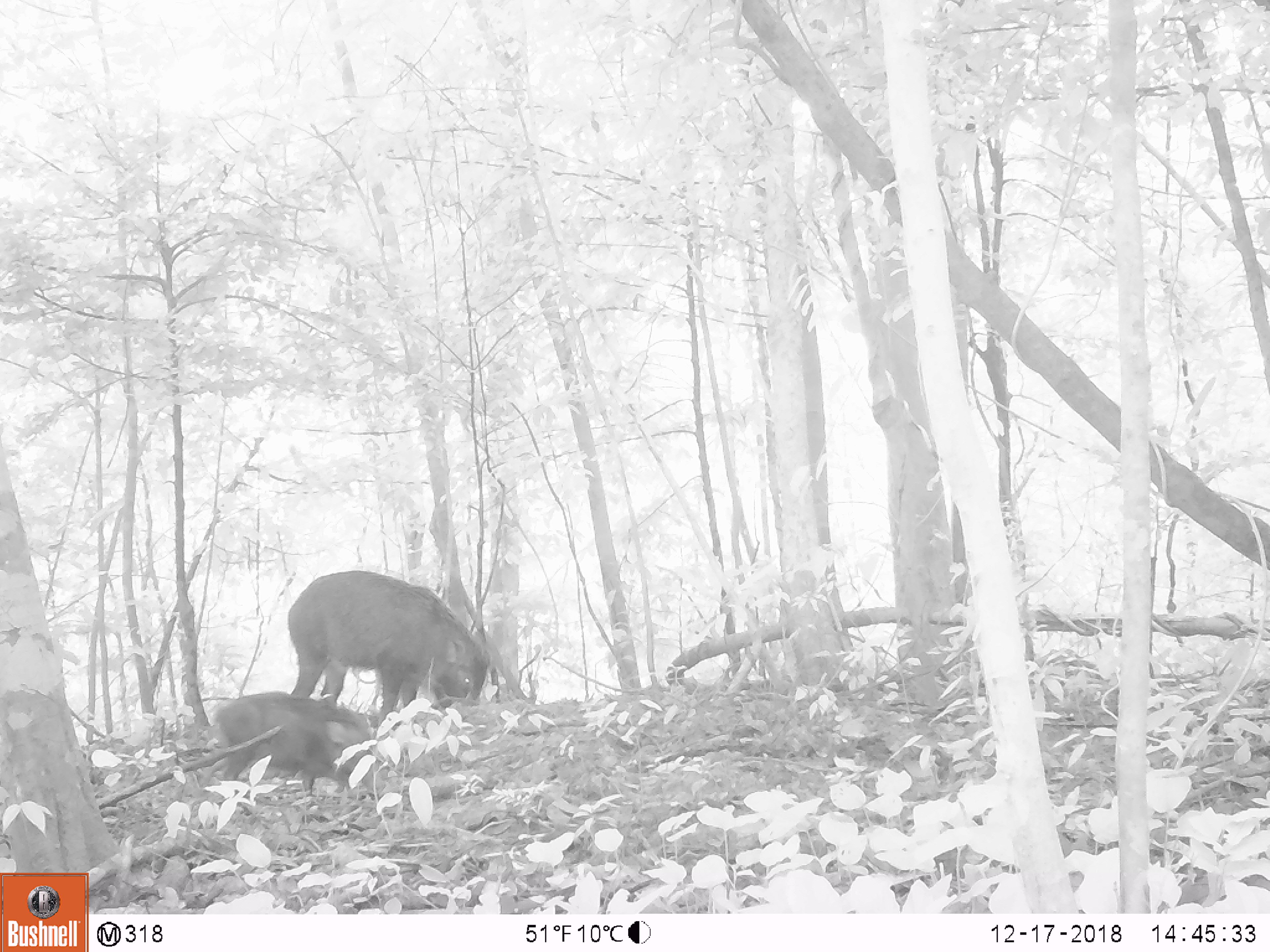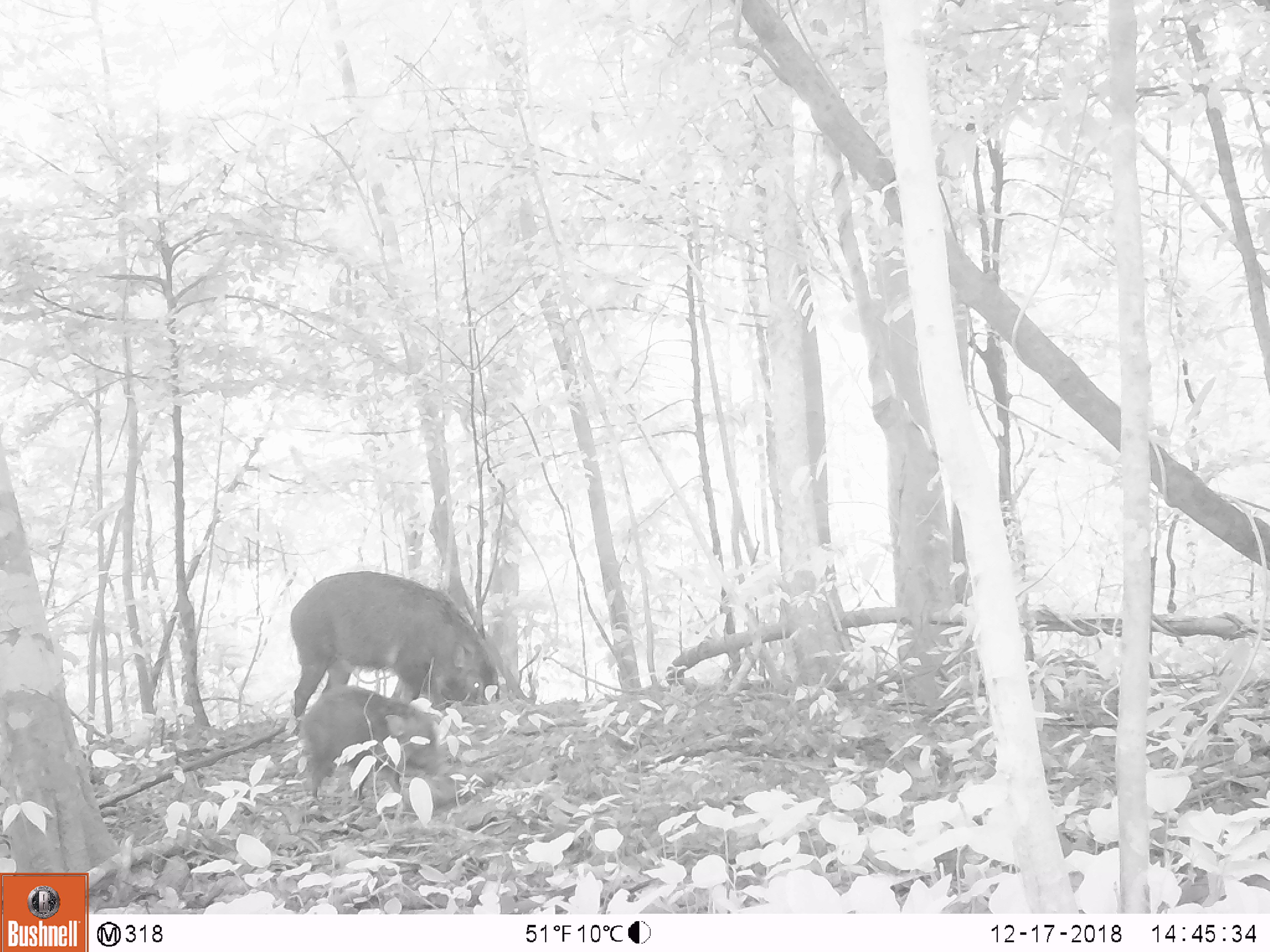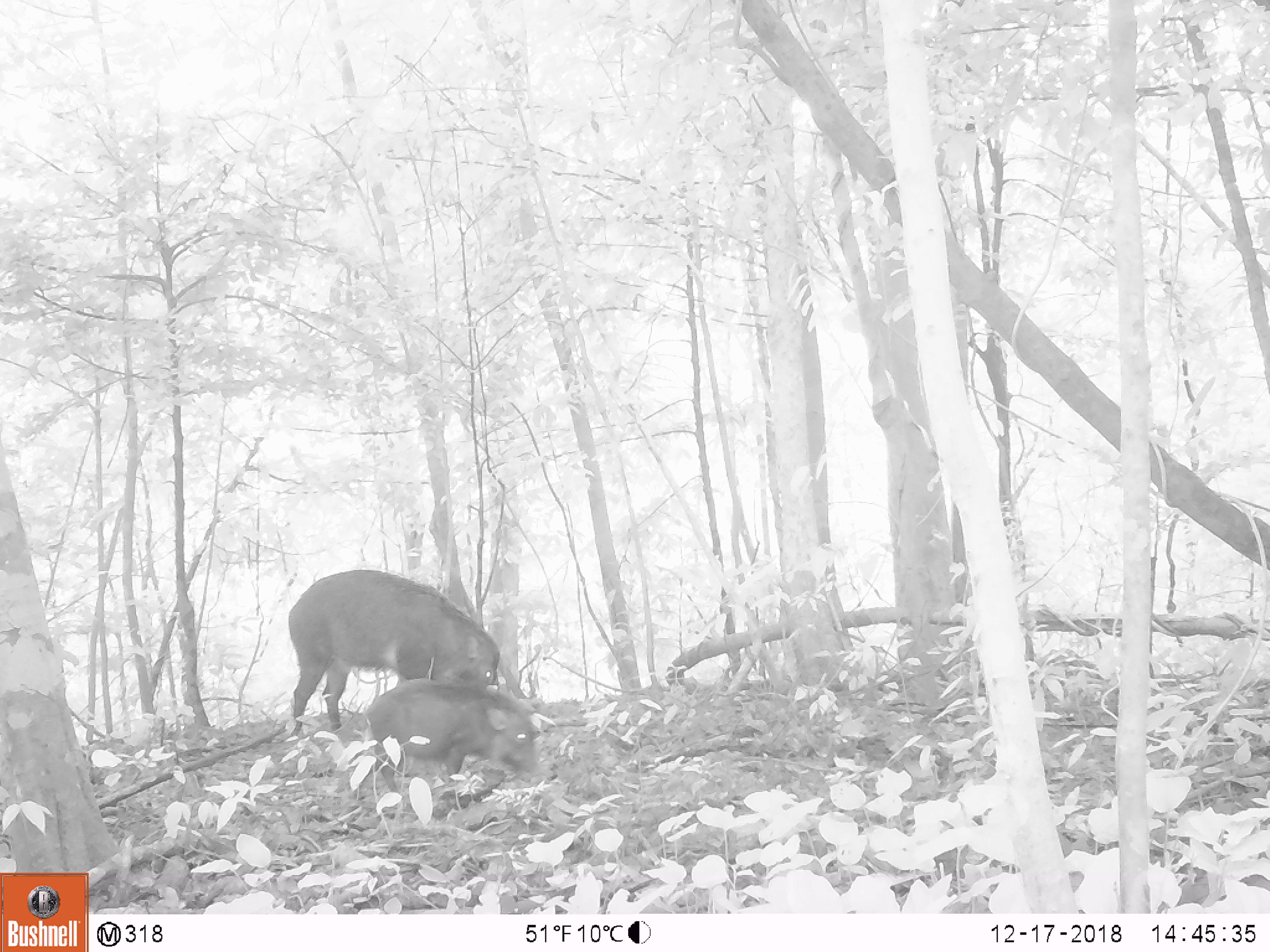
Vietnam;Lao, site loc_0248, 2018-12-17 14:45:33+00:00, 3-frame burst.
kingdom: Animalia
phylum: Chordata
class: Mammalia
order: Artiodactyla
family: Suidae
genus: Sus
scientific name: Sus scrofa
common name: eurasian wild pig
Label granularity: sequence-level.